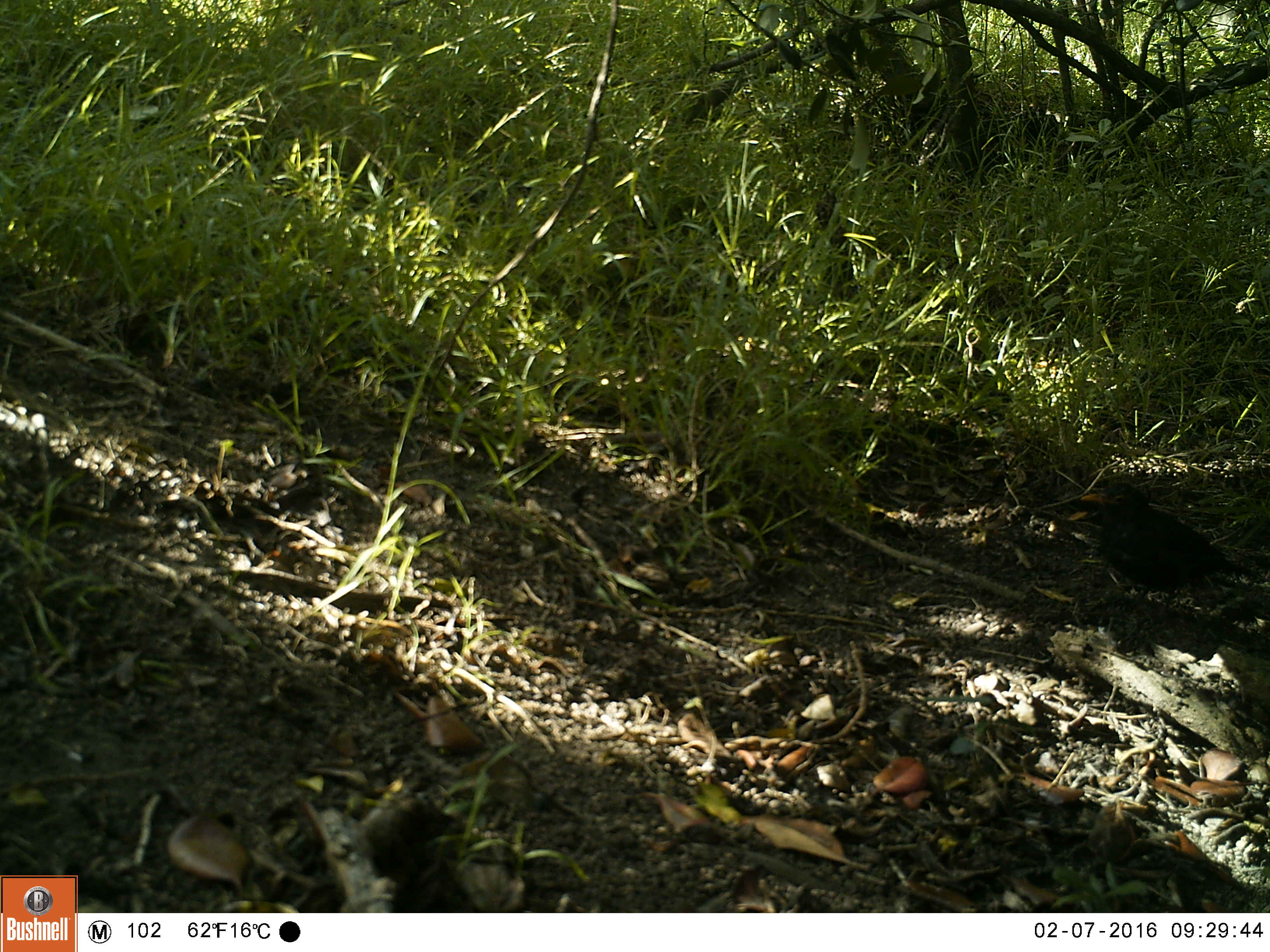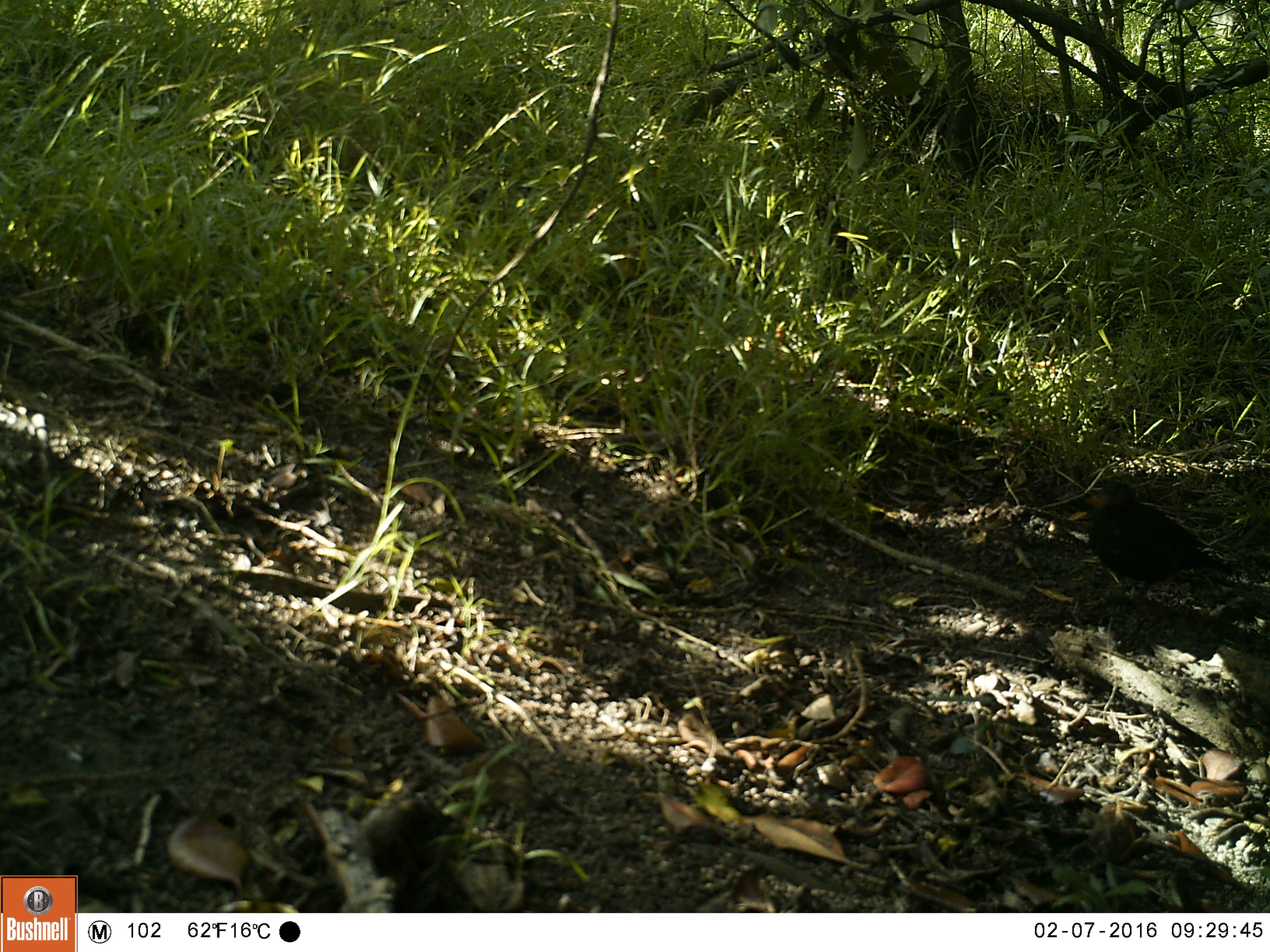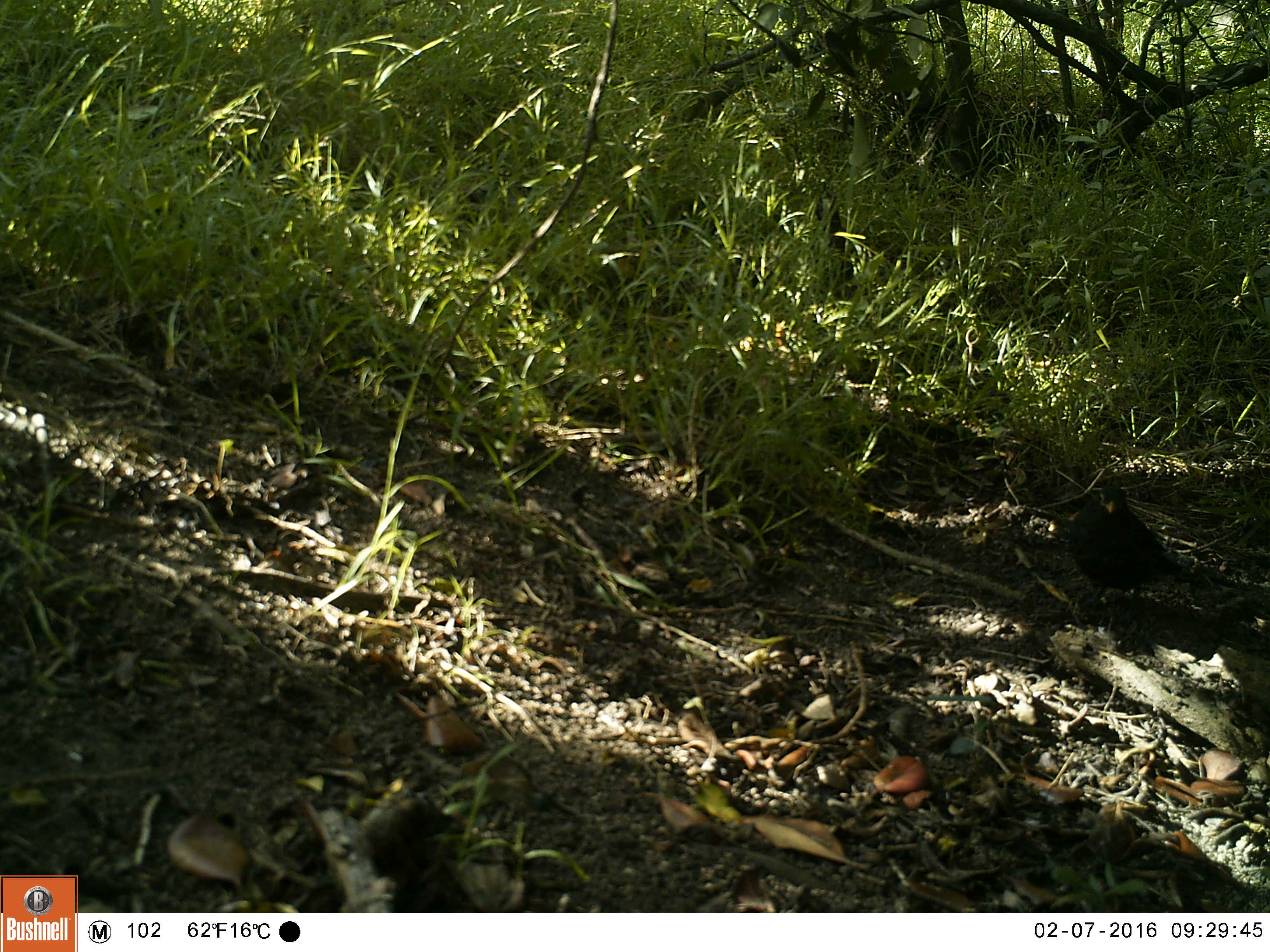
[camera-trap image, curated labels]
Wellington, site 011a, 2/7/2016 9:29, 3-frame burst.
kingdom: Animalia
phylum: Chordata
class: Aves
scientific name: Aves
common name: bird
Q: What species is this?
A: Bird (Aves).